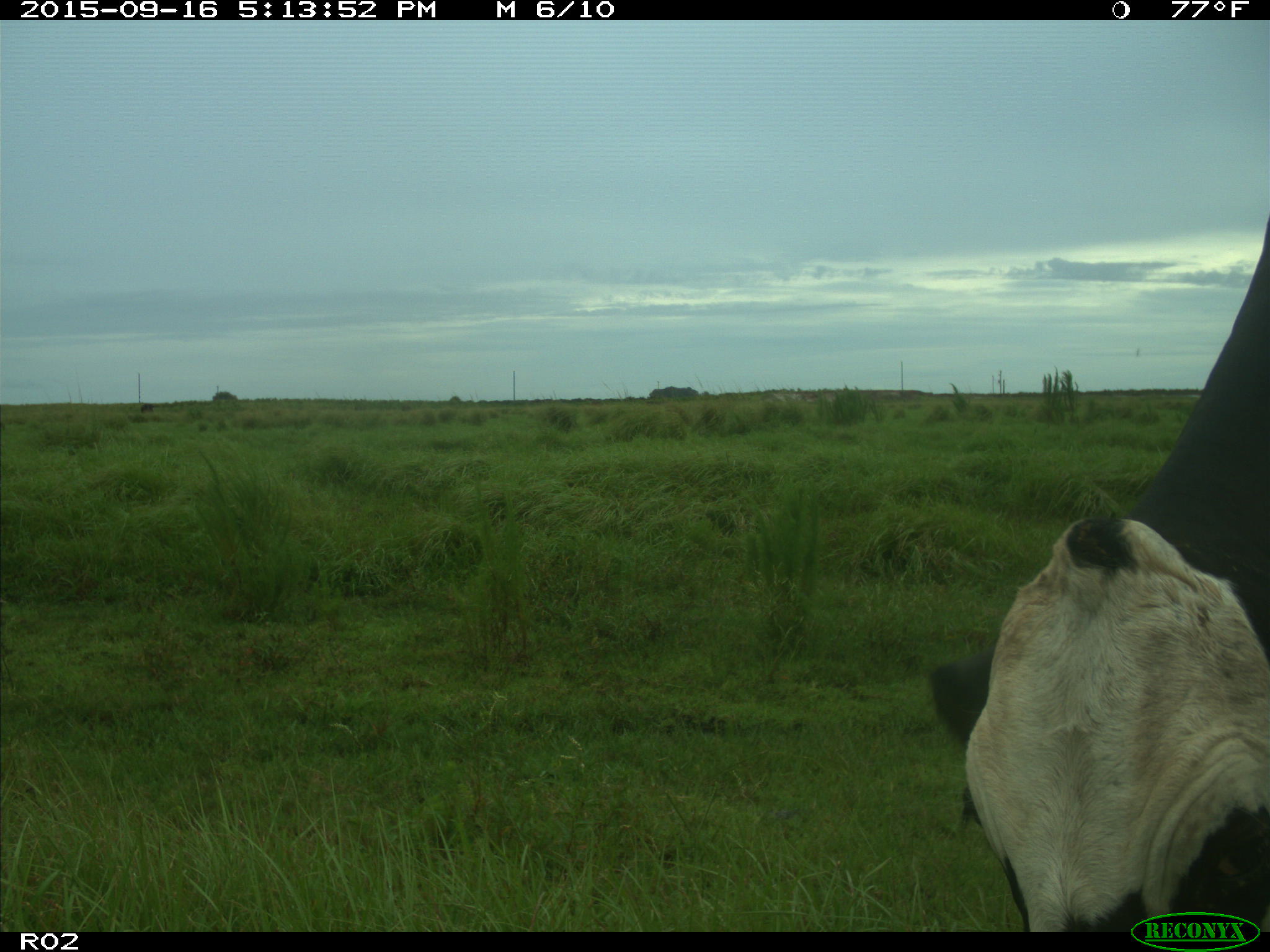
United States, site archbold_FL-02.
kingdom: Animalia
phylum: Chordata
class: Mammalia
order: Artiodactyla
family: Bovidae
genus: Bos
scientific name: Bos taurus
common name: domestic cow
Bos taurus (domestic cow).